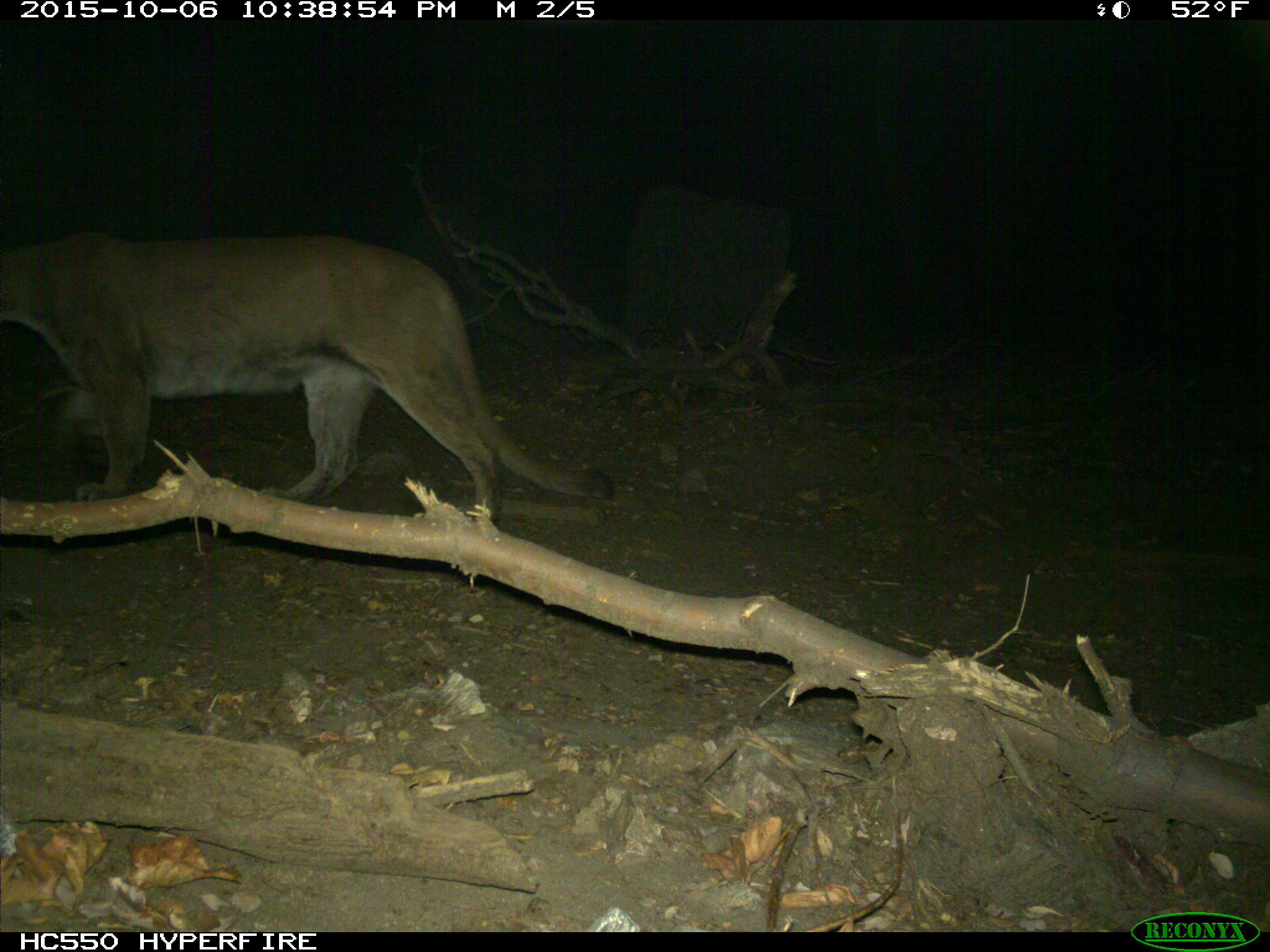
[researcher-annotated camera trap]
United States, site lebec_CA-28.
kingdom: Animalia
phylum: Chordata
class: Mammalia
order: Carnivora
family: Felidae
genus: Puma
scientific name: Puma concolor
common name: mountain lion